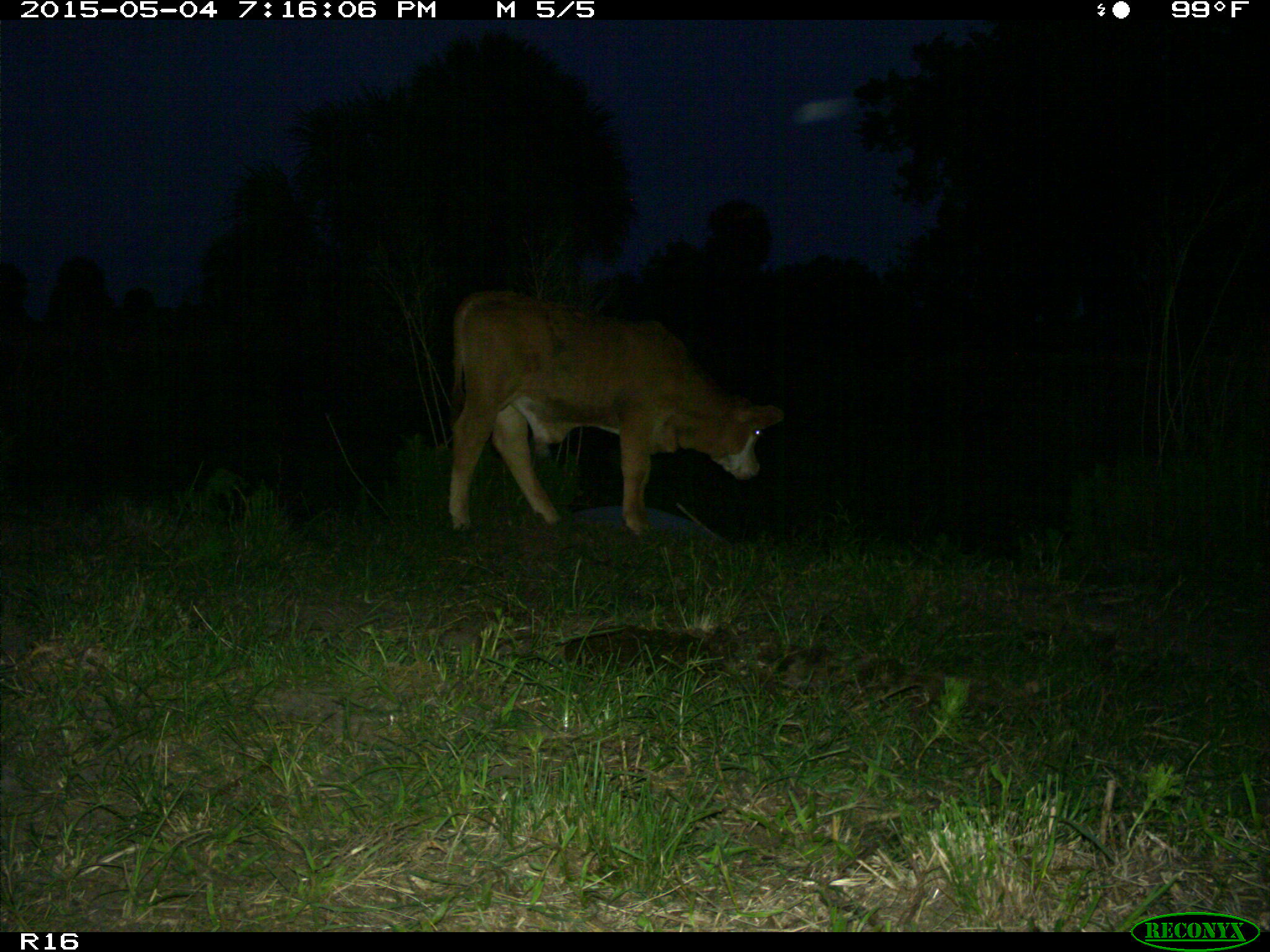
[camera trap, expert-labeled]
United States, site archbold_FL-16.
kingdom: Animalia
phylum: Chordata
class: Mammalia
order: Artiodactyla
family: Bovidae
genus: Bos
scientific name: Bos taurus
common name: domestic cow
Bos taurus (domestic cow).